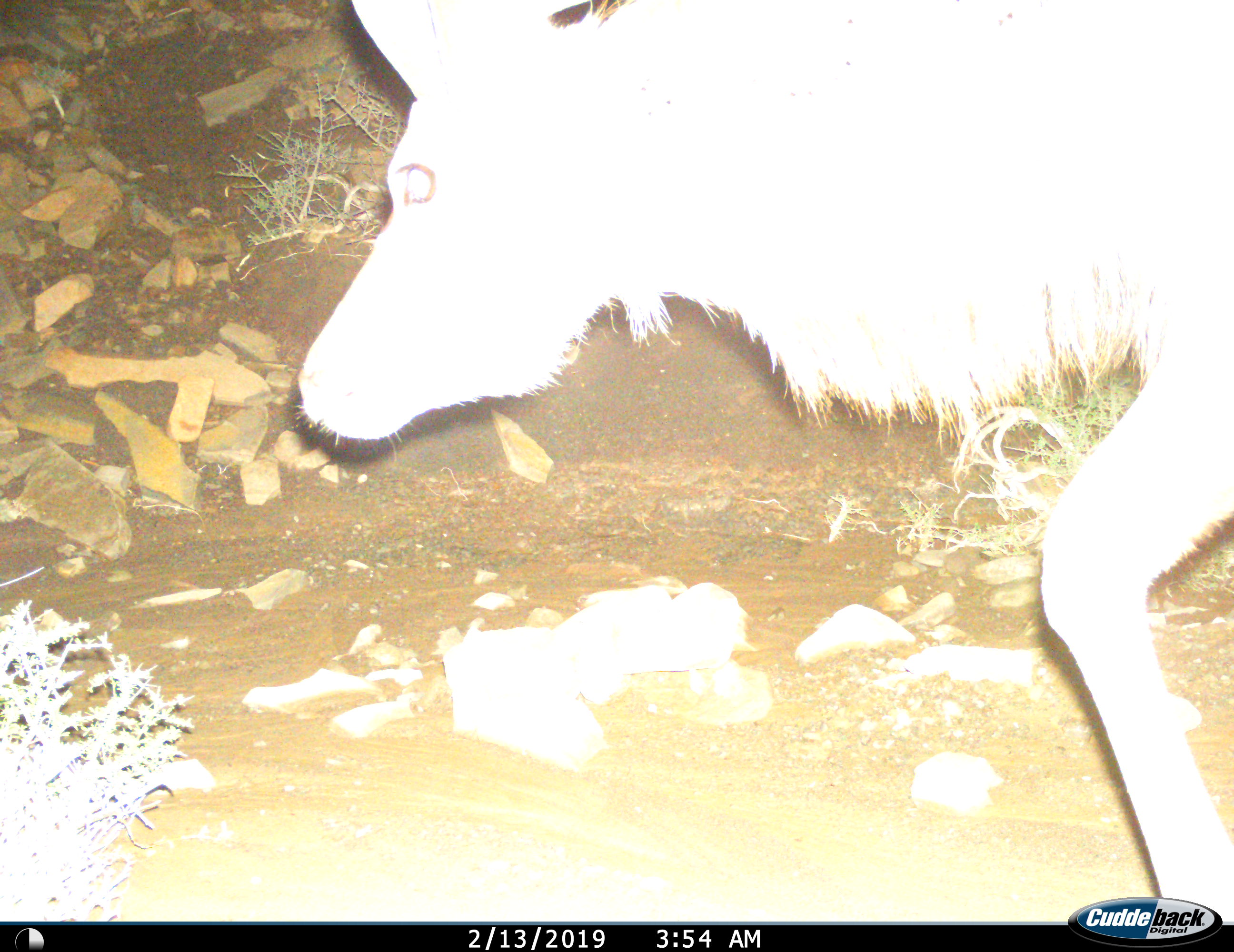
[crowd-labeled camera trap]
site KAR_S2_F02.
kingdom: Animalia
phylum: Chordata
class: Mammalia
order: Artiodactyla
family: Bovidae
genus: Tragelaphus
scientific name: Tragelaphus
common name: kudu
Kudu (Tragelaphus), count 1. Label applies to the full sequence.